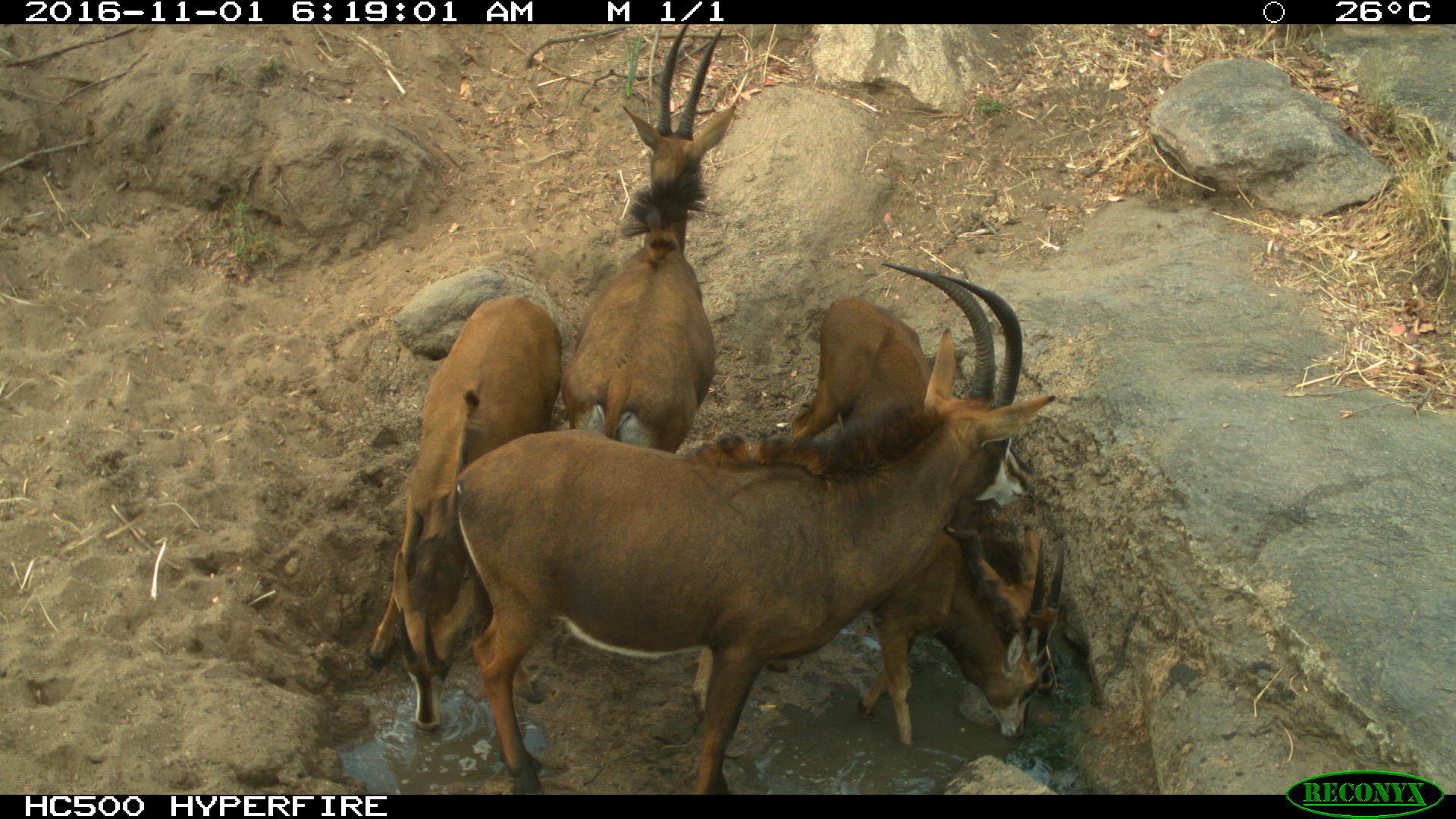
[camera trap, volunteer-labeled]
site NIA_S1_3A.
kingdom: Animalia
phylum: Chordata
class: Mammalia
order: Artiodactyla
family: Bovidae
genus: Hippotragus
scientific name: Hippotragus niger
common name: sable antelope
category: sable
Sable (sable antelope) (Hippotragus niger), count 4. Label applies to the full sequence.